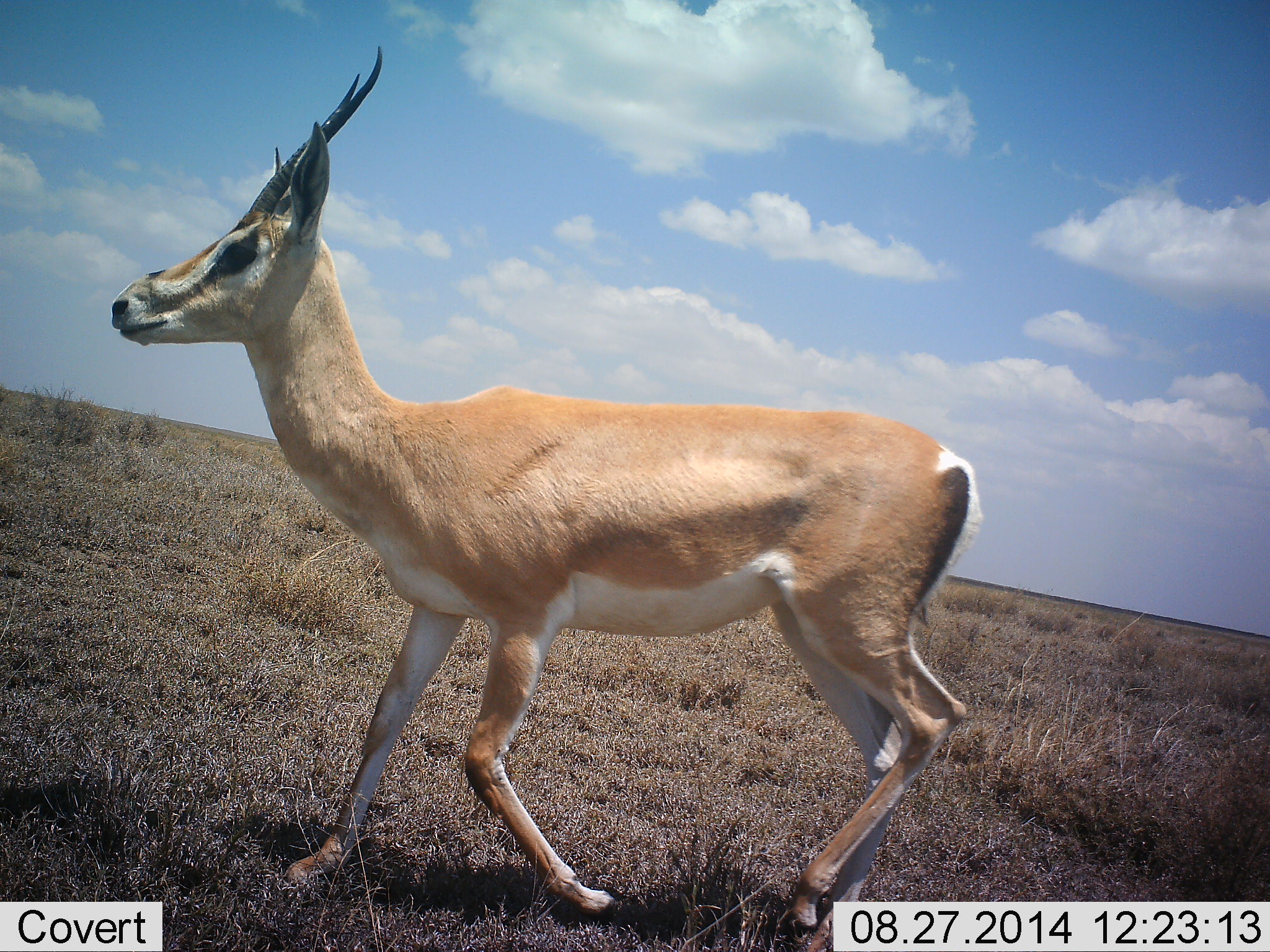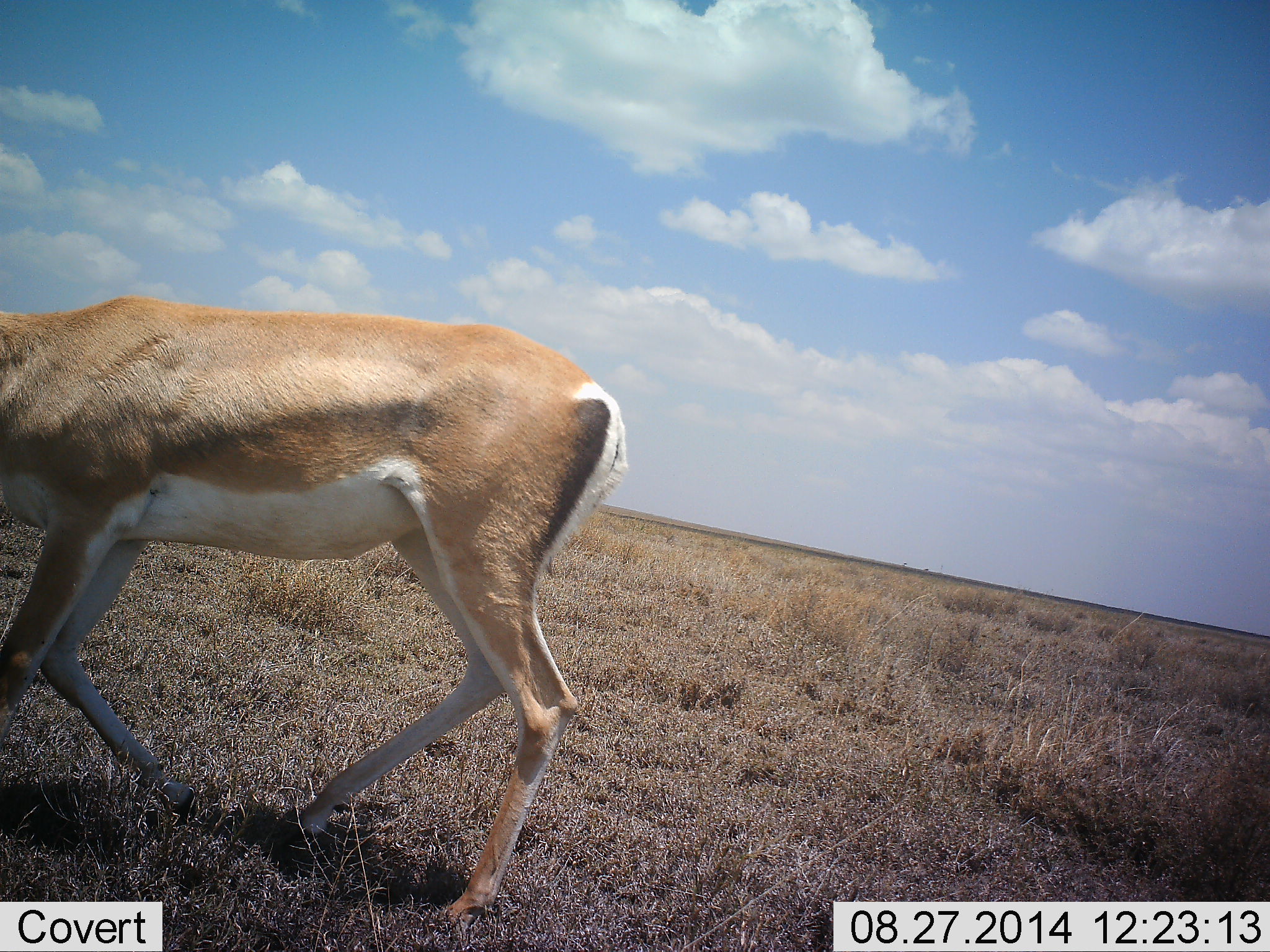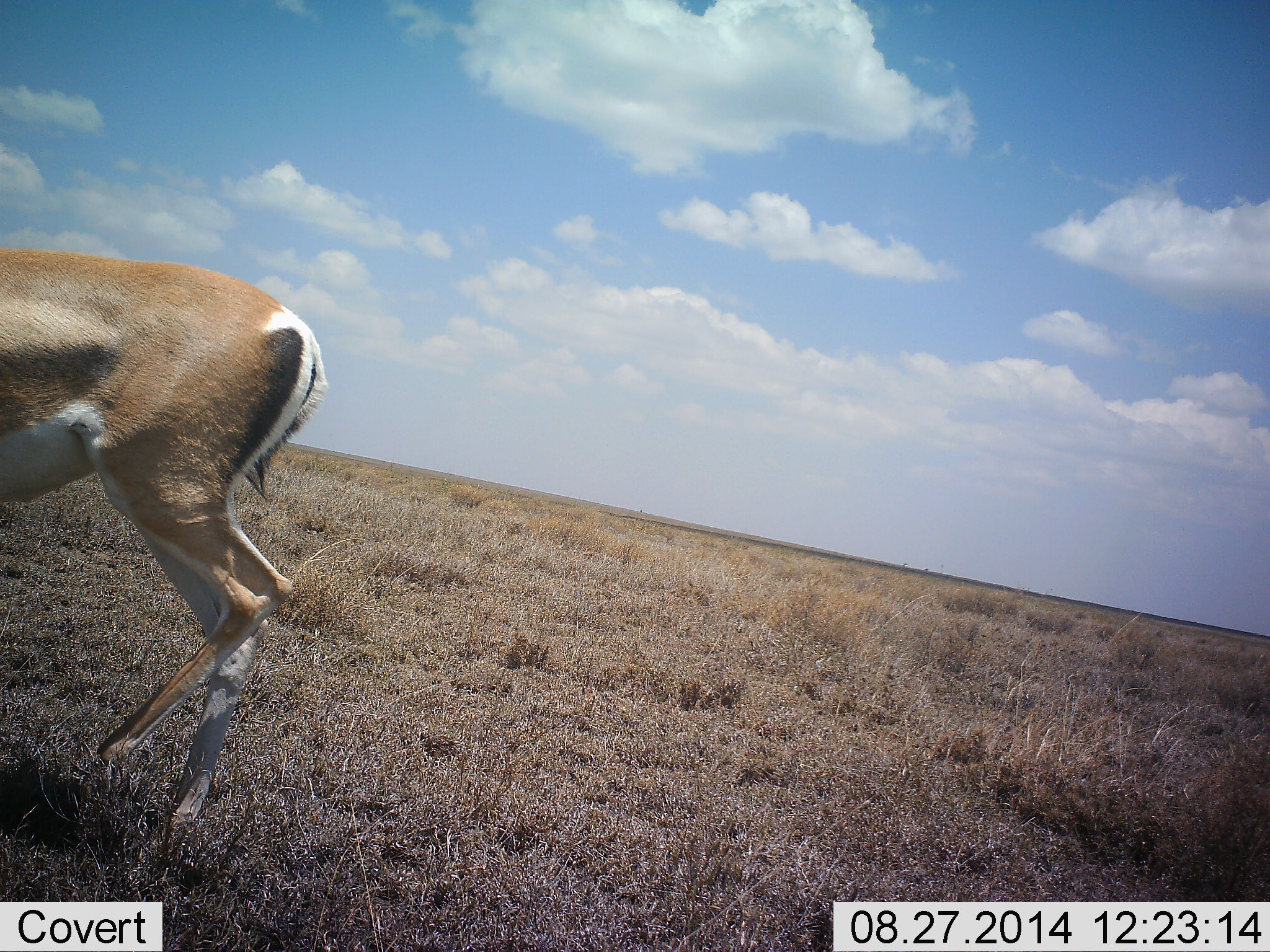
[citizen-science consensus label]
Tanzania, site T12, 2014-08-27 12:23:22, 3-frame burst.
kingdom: Animalia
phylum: Chordata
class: Mammalia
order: Artiodactyla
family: Bovidae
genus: Nanger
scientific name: Nanger granti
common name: grant's gazelle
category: gazellegrants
Gazellegrants (grant's gazelle) (Nanger granti), count 1. Behavior (volunteer vote fractions): standing 10%, resting 0%, moving 100%, interacting 0%. Young present (vote fraction): 0%. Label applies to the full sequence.